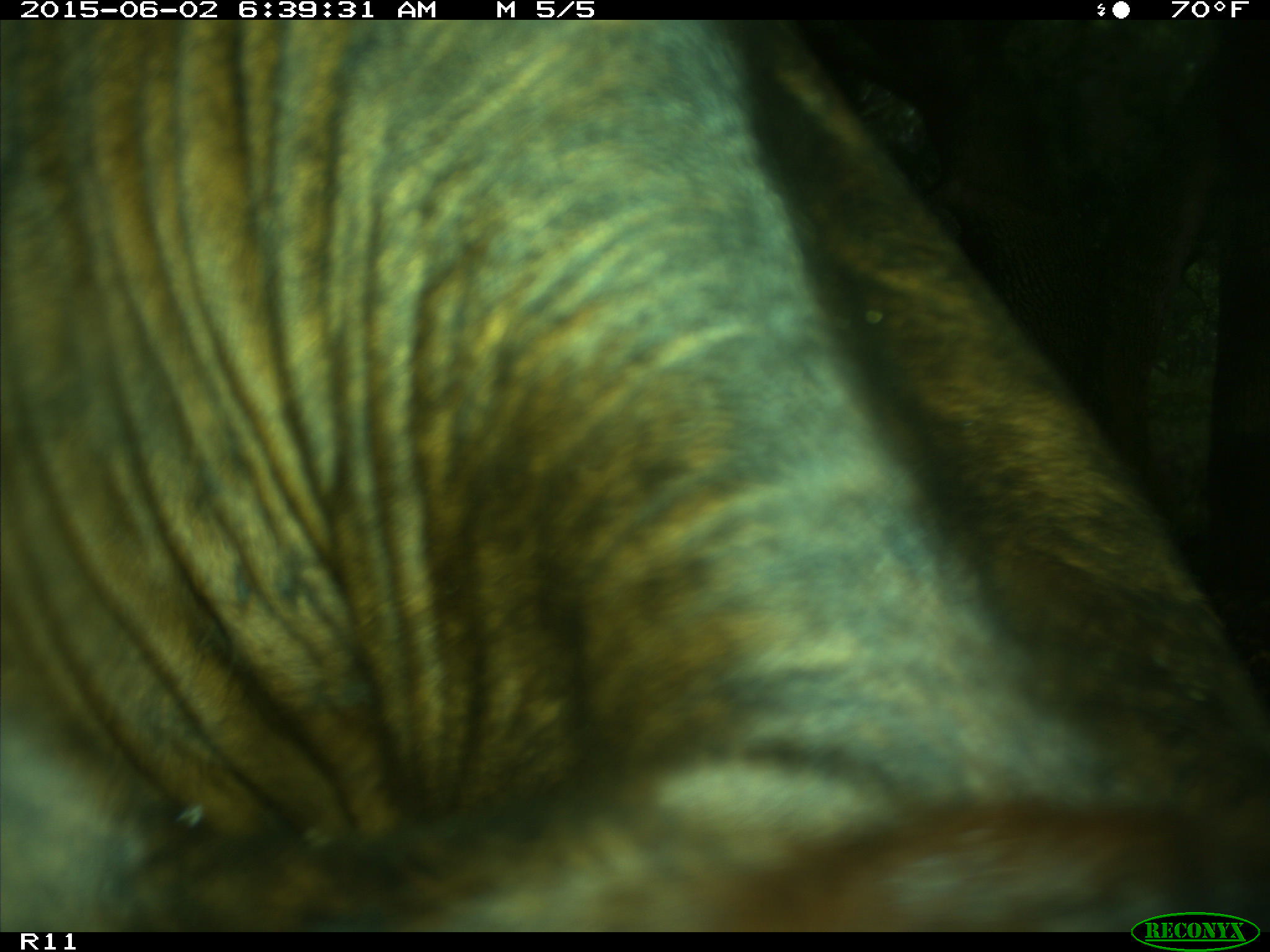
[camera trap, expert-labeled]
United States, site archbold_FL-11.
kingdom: Animalia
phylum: Chordata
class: Mammalia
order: Artiodactyla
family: Bovidae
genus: Bos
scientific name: Bos taurus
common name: domestic cow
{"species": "Bos taurus (domestic cow)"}